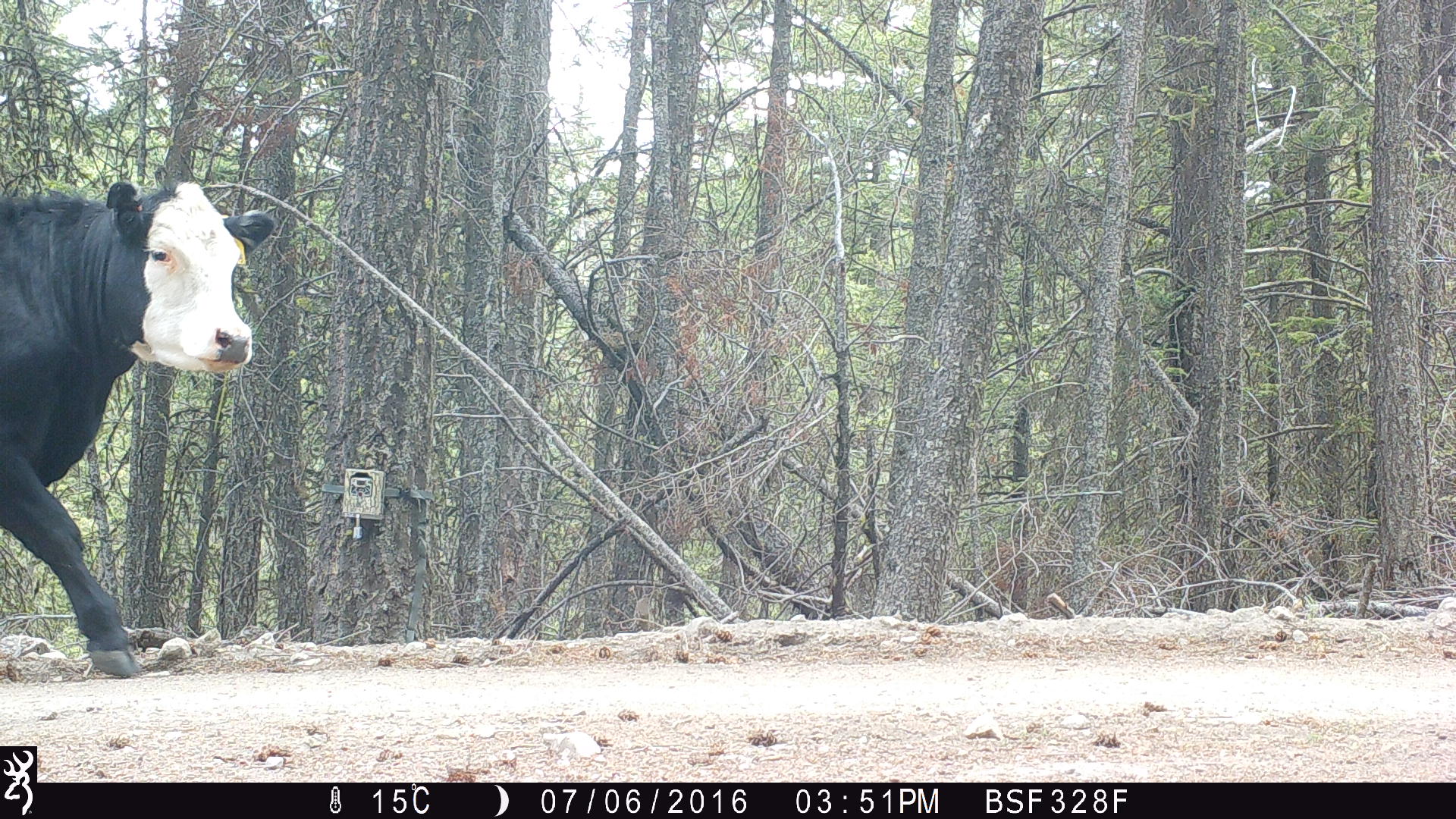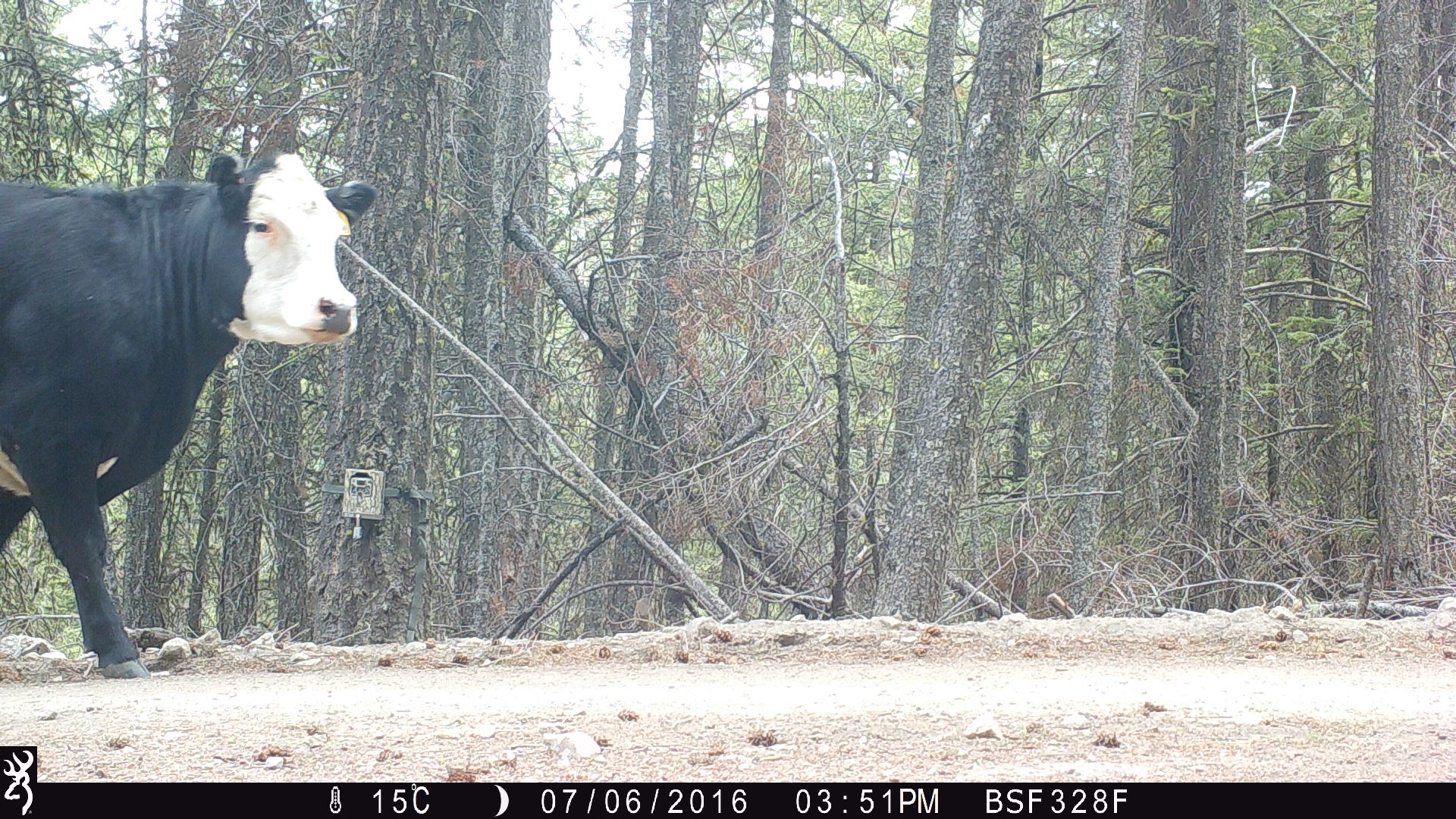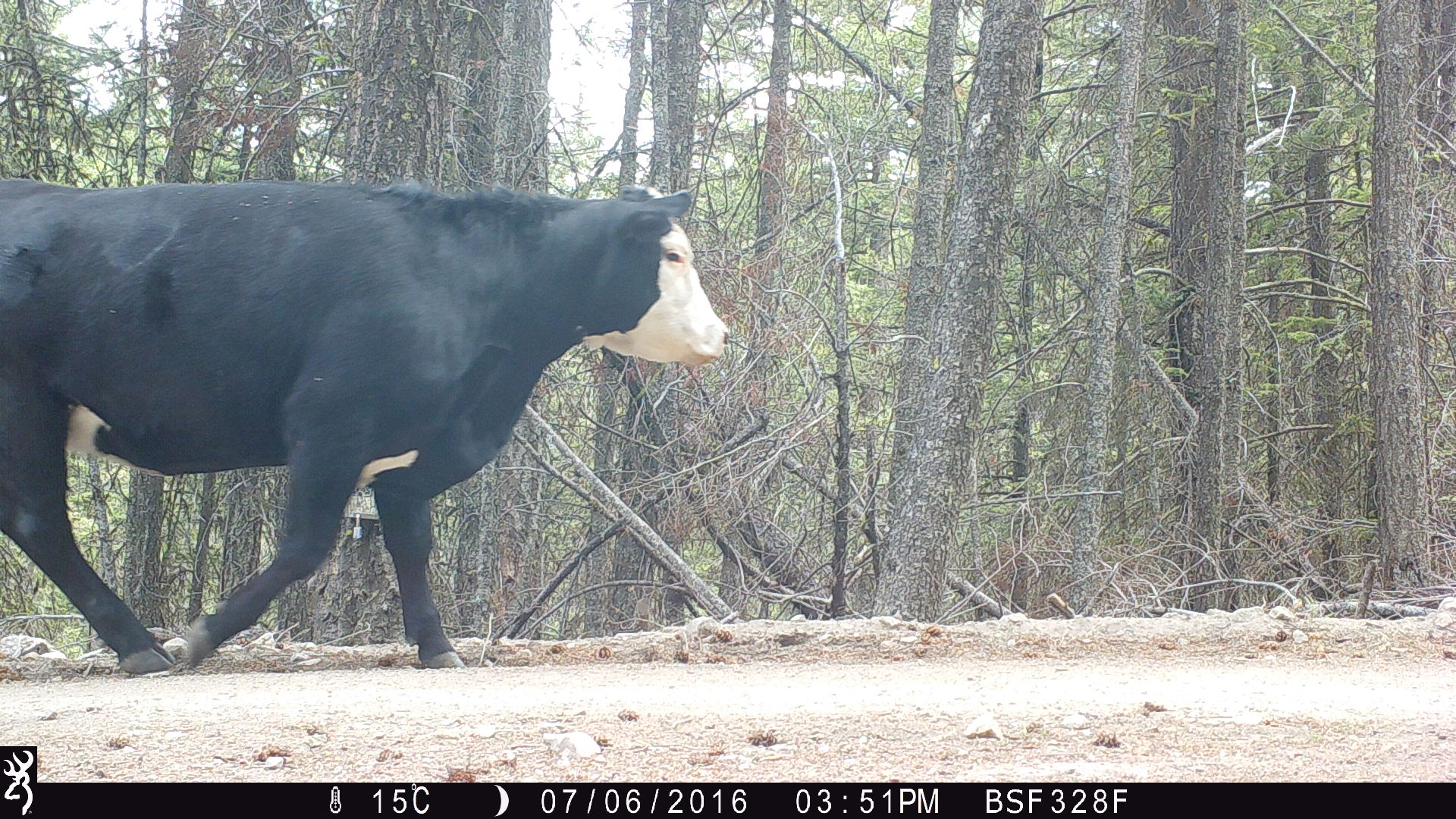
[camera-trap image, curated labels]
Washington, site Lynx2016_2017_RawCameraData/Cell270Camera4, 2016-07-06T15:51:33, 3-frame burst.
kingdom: Animalia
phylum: Chordata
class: Mammalia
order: Artiodactyla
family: Bovidae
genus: Bos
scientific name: Bos taurus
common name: domestic cattle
Domestic cattle (Bos taurus). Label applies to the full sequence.